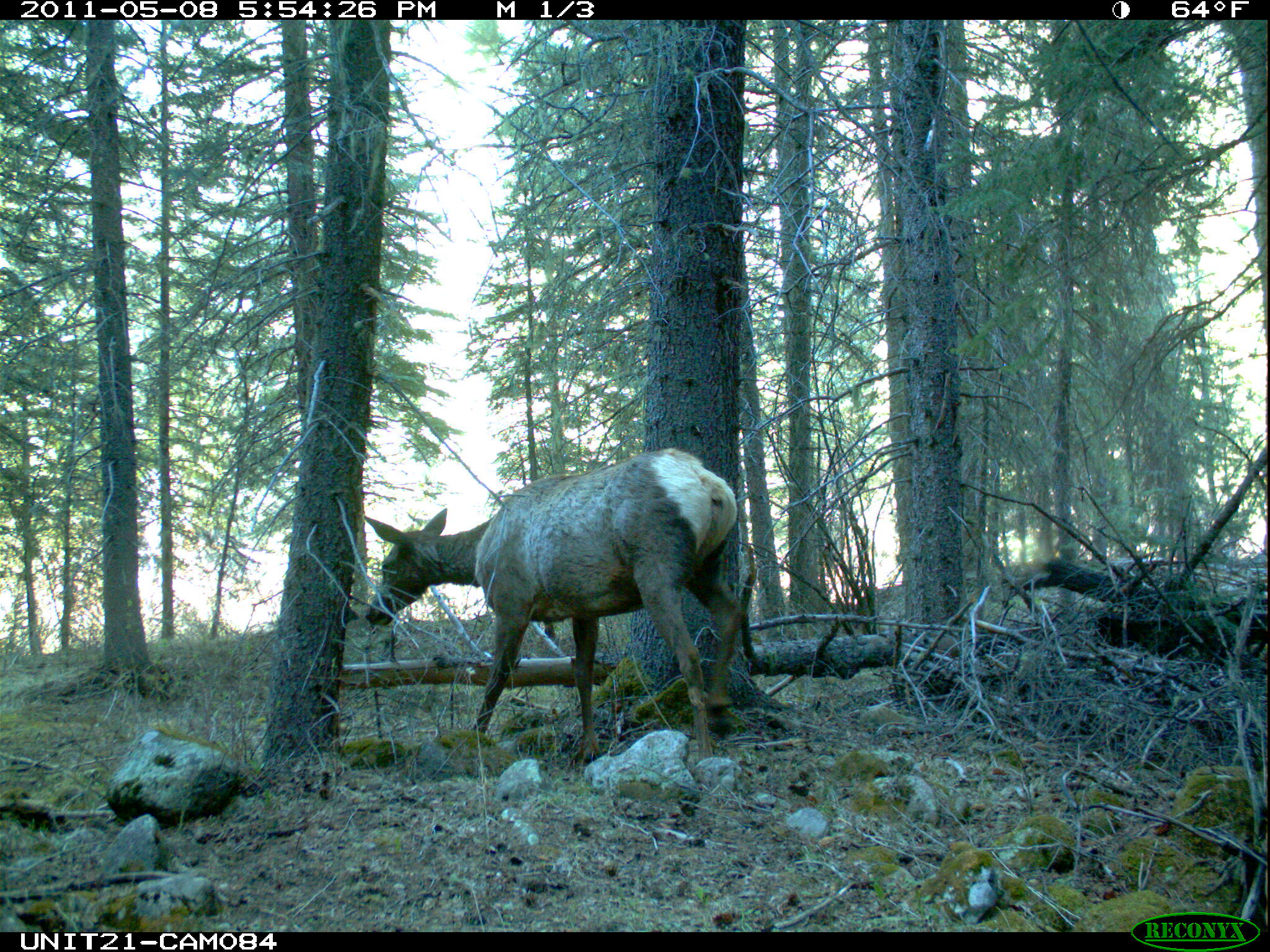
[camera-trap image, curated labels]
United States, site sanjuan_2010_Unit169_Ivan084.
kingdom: Animalia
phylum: Chordata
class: Mammalia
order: Artiodactyla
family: Cervidae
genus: Cervus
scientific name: Cervus elaphus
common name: red deer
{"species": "Cervus elaphus (red deer)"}